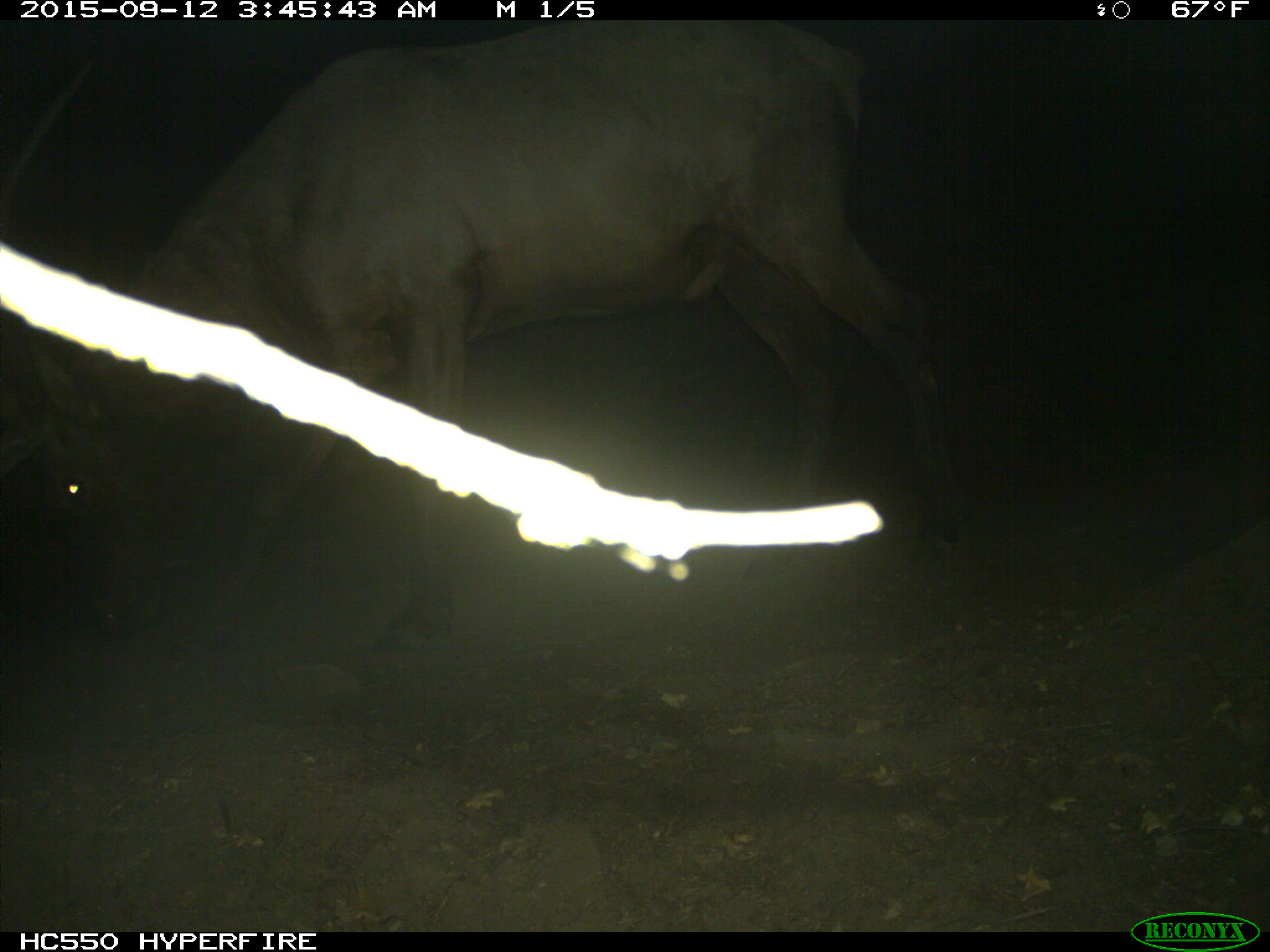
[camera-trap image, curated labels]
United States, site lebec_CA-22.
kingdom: Animalia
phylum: Chordata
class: Mammalia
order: Artiodactyla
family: Cervidae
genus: Cervus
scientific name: Cervus canadensis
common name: elk